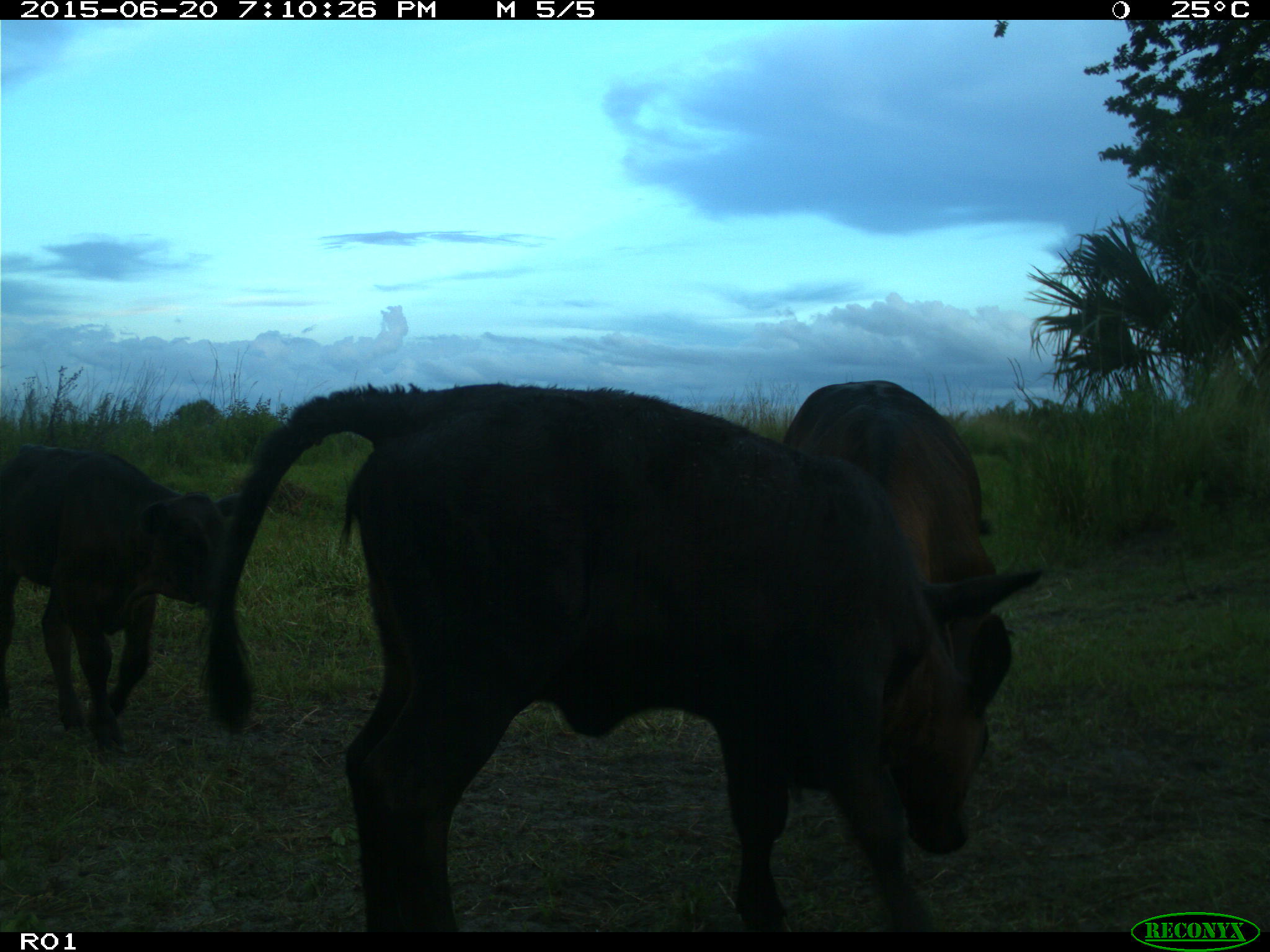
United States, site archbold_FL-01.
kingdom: Animalia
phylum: Chordata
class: Mammalia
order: Artiodactyla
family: Bovidae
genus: Bos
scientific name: Bos taurus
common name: domestic cow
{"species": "Bos taurus (domestic cow)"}